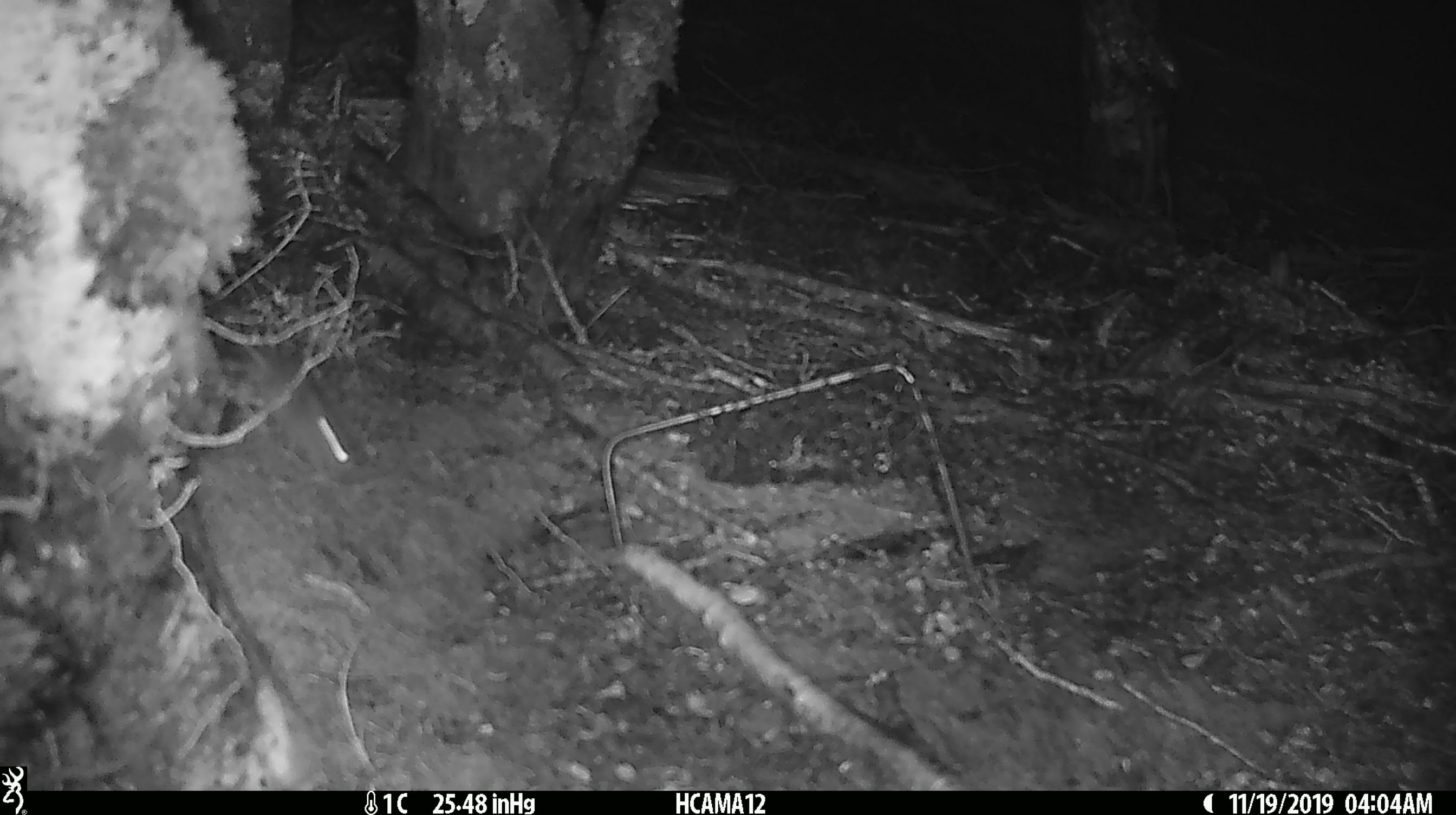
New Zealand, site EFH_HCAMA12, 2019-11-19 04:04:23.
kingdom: Animalia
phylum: Chordata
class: Mammalia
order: Rodentia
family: Muridae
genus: Mus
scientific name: Mus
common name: mouse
Mouse (Mus).